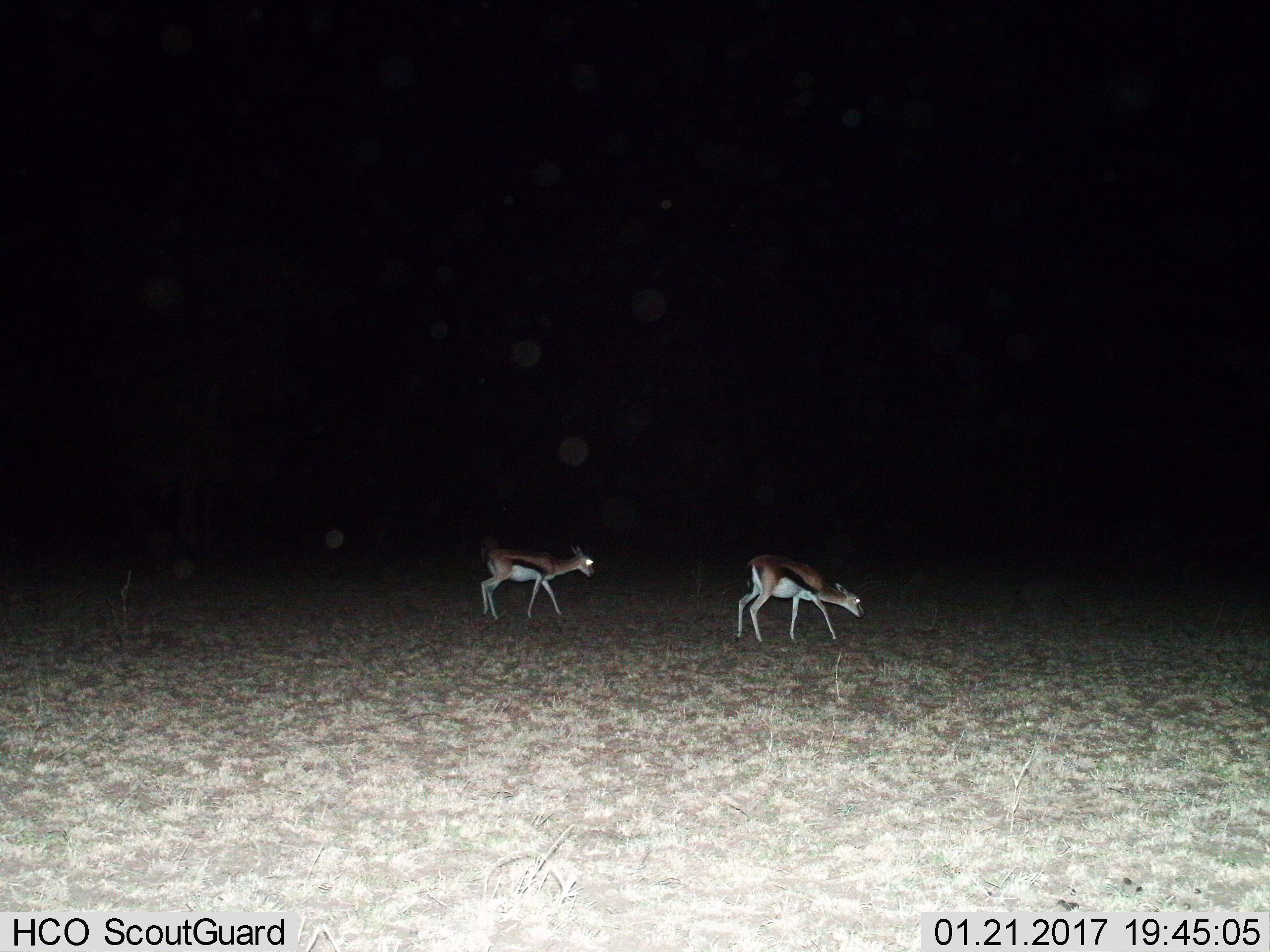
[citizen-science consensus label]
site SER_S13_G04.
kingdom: Animalia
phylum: Chordata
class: Mammalia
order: Artiodactyla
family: Bovidae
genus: Eudorcas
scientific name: Eudorcas thomsonii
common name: thomson's gazelle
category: gazellethomsons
Gazellethomsons (thomson's gazelle) (Eudorcas thomsonii), count 2. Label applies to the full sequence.